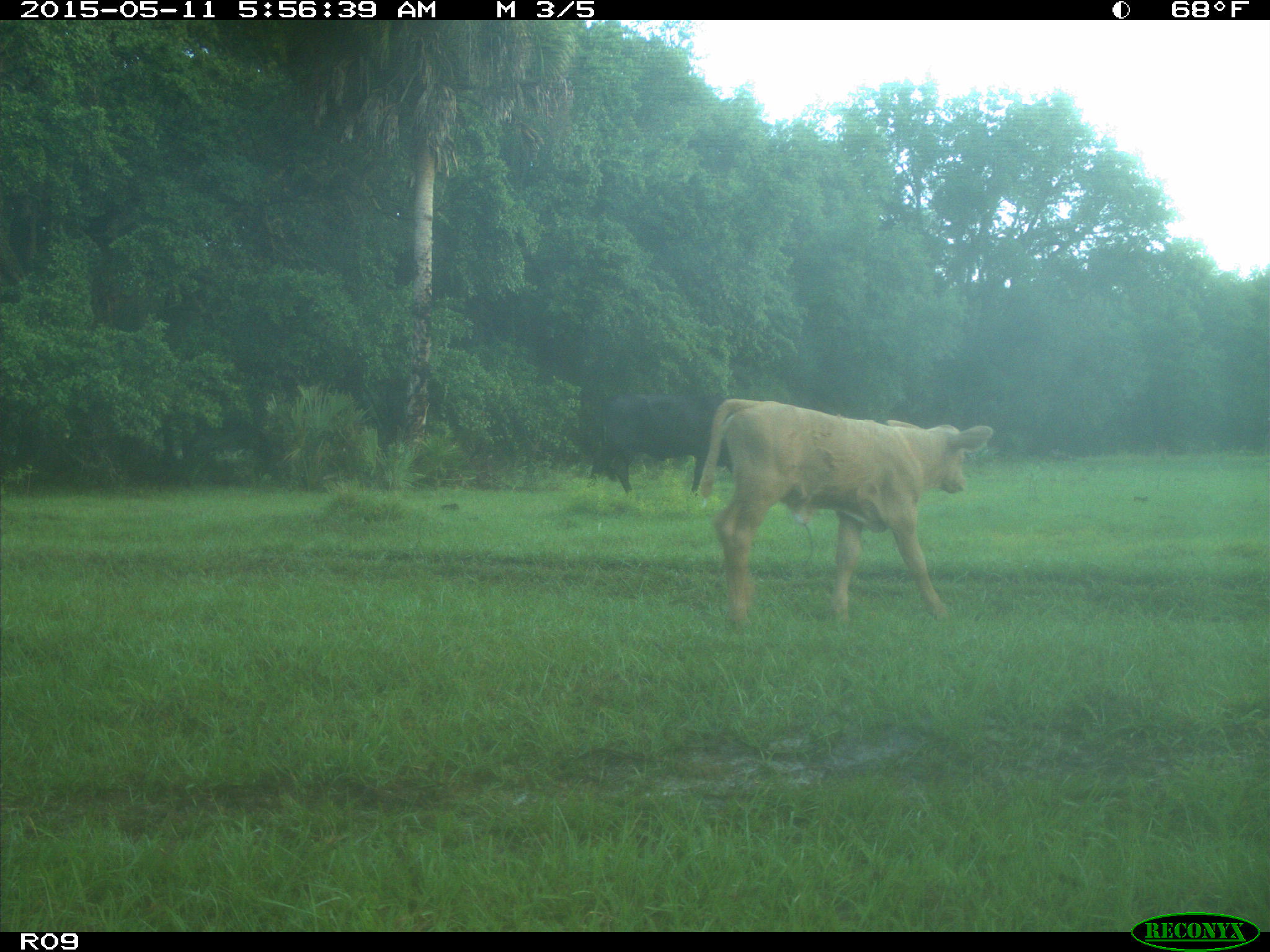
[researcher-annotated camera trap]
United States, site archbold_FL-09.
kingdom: Animalia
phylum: Chordata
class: Mammalia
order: Artiodactyla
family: Bovidae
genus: Bos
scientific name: Bos taurus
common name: domestic cow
Bos taurus (domestic cow).